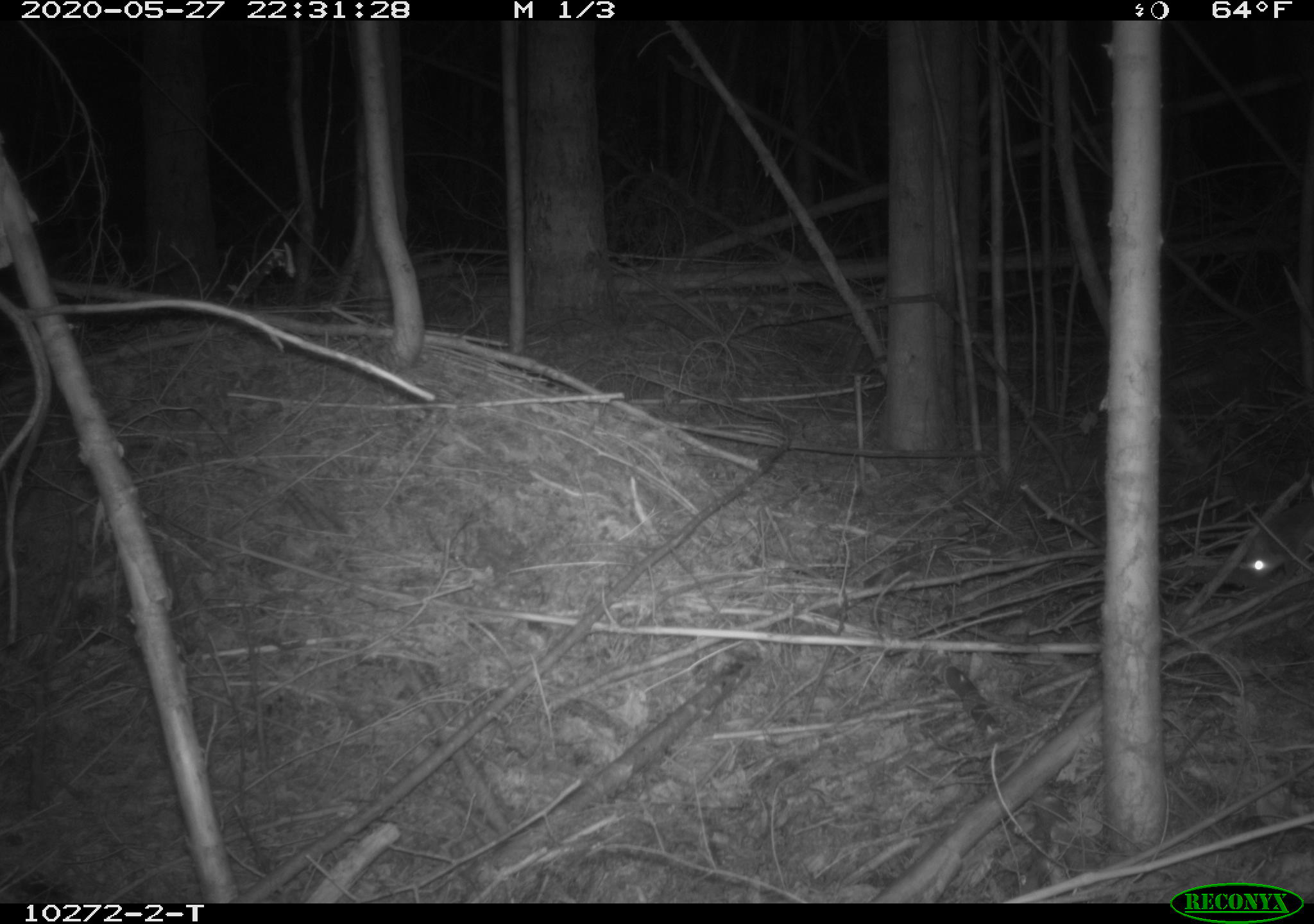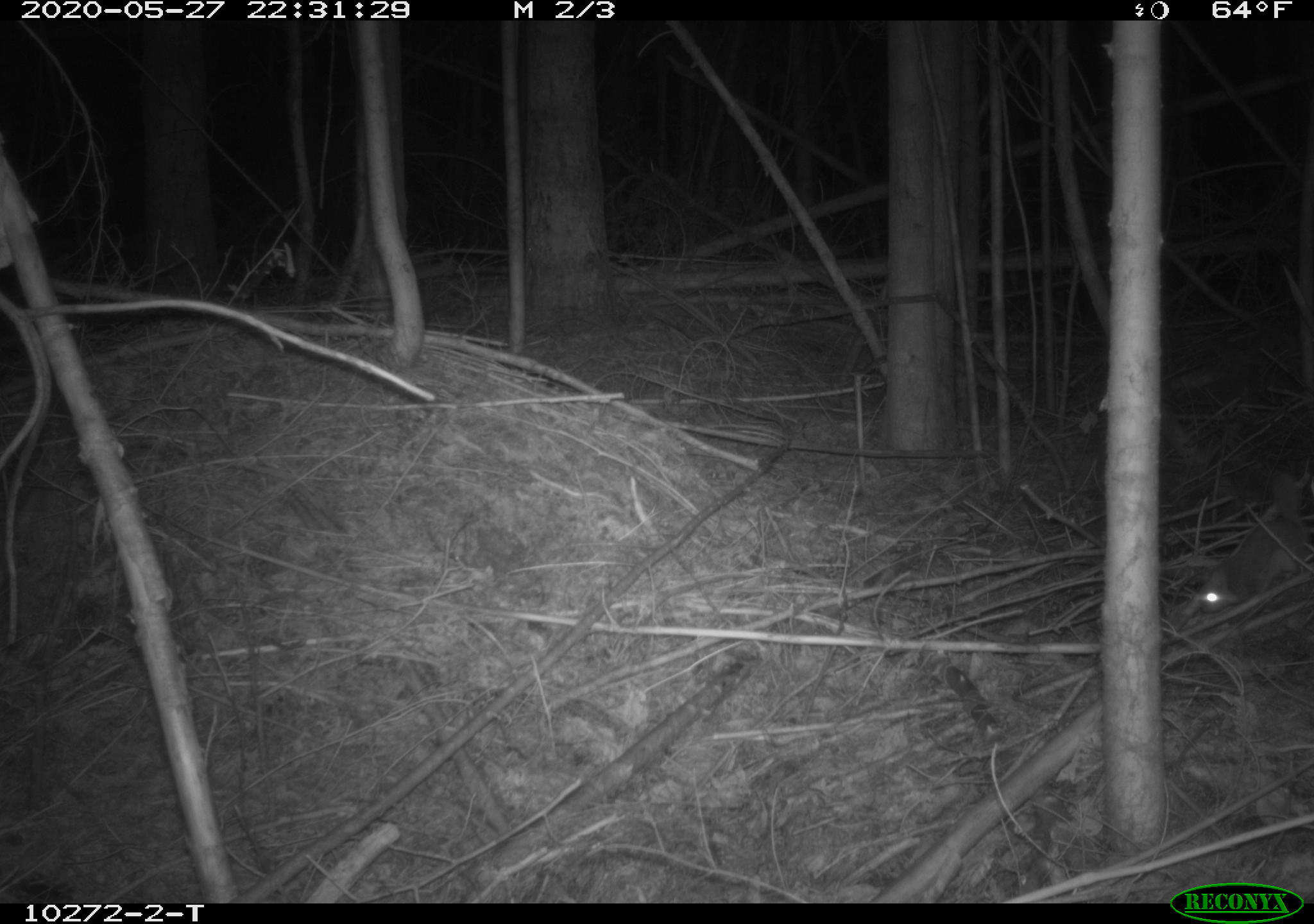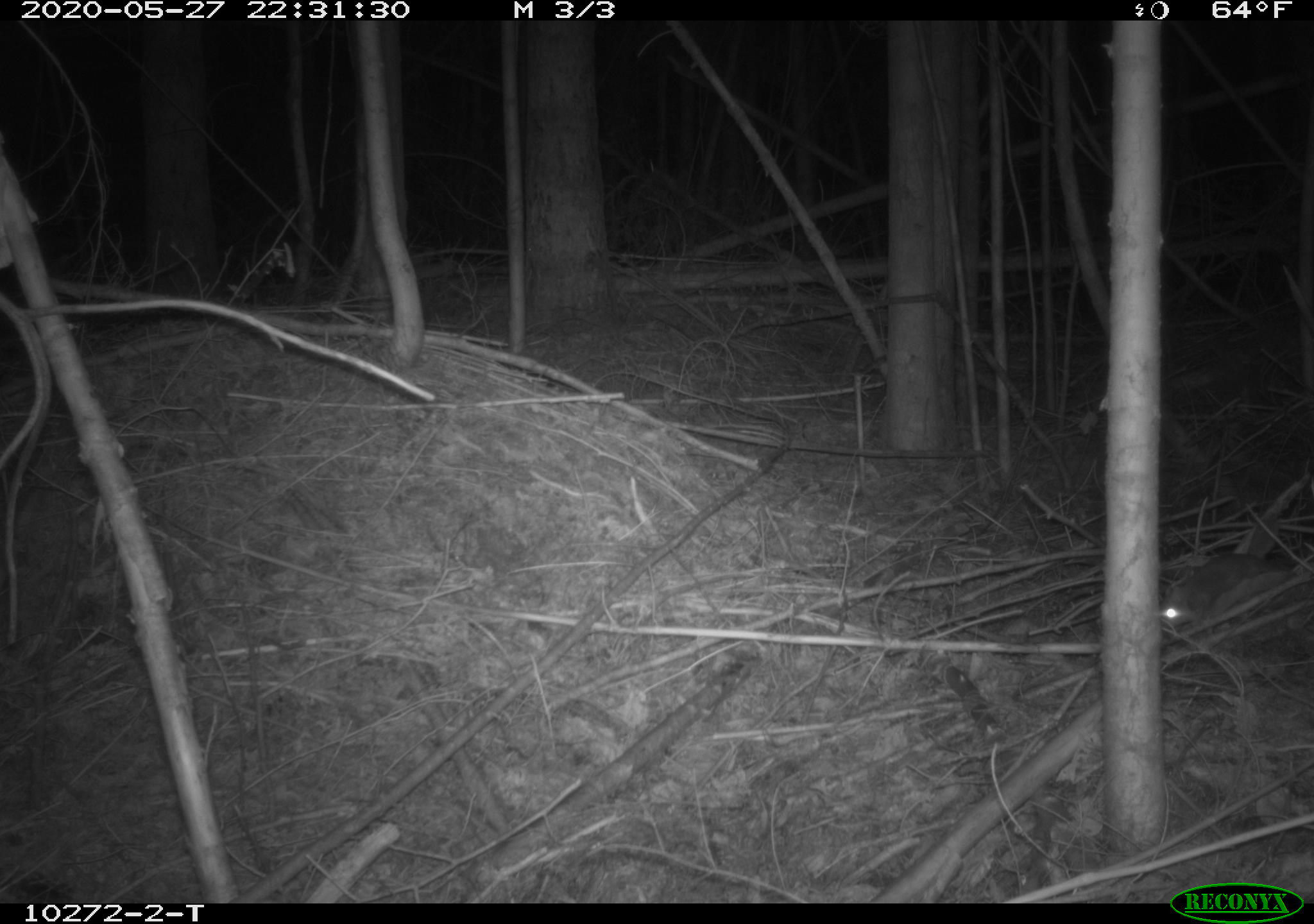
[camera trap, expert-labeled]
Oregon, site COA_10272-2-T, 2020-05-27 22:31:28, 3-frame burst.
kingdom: Animalia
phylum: Chordata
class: Mammalia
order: Rodentia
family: Sciuridae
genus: Glaucomys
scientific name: Glaucomys oregonensis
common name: humboldt's flying squirrel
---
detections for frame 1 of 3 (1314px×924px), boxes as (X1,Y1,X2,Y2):
humboldt's flying squirrel: (1233,482,1309,596)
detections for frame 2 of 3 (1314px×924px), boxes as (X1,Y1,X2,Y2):
humboldt's flying squirrel: (1188,454,1312,631)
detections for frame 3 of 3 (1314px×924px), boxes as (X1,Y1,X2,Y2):
humboldt's flying squirrel: (1153,499,1301,639)